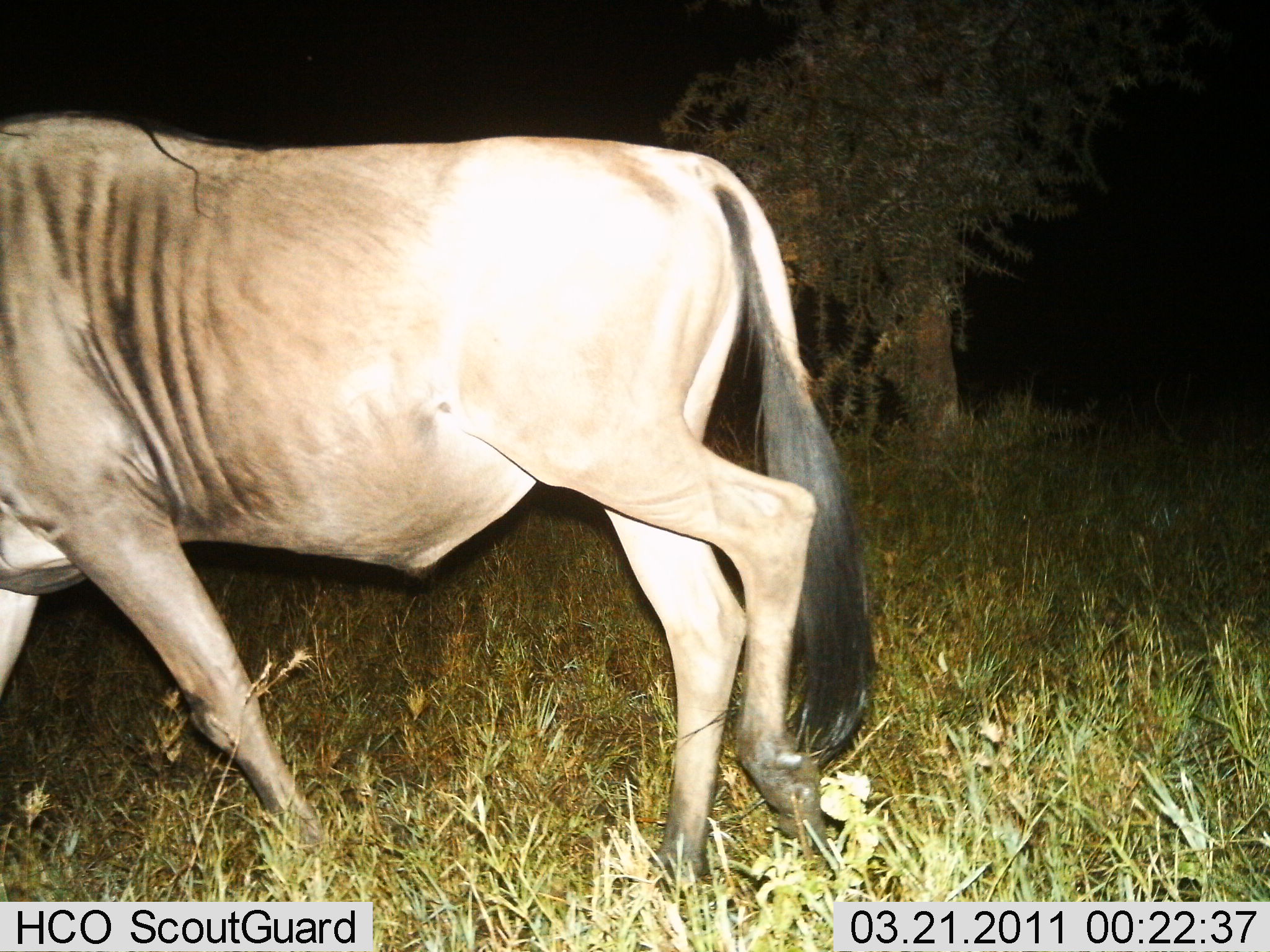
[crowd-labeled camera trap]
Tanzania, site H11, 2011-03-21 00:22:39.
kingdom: Animalia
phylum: Chordata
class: Mammalia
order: Artiodactyla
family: Bovidae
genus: Connochaetes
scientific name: Connochaetes taurinus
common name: blue wildebeest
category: wildebeest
Wildebeest (blue wildebeest) (Connochaetes taurinus), count 1. Behavior (volunteer vote fractions): standing 10%, resting 0%, moving 90%, interacting 0%. Young present (vote fraction): 0%. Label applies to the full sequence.